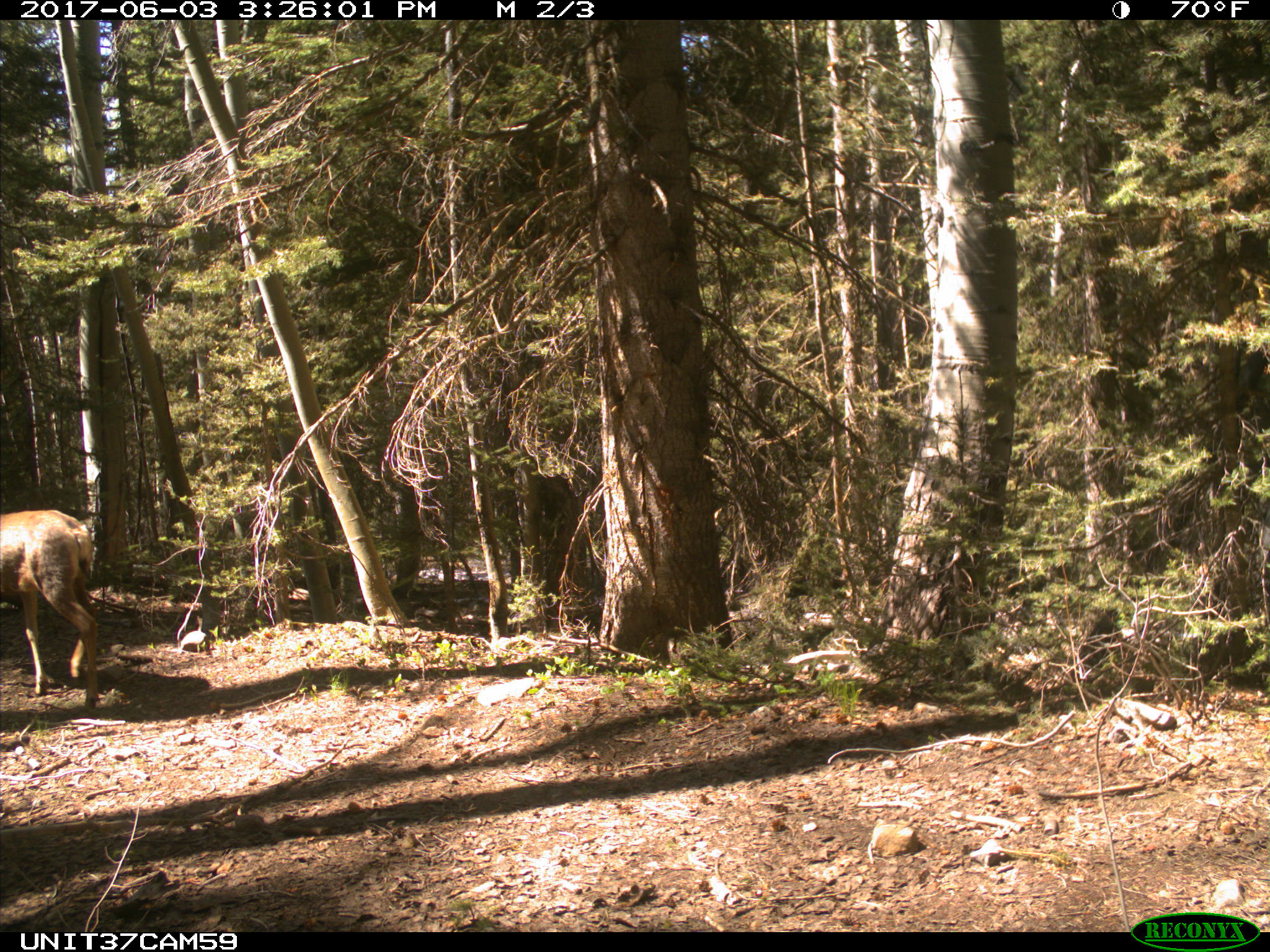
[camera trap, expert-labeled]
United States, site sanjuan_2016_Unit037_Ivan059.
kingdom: Animalia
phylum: Chordata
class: Mammalia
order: Artiodactyla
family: Cervidae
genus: Odocoileus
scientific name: Odocoileus hemionus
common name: mule deer